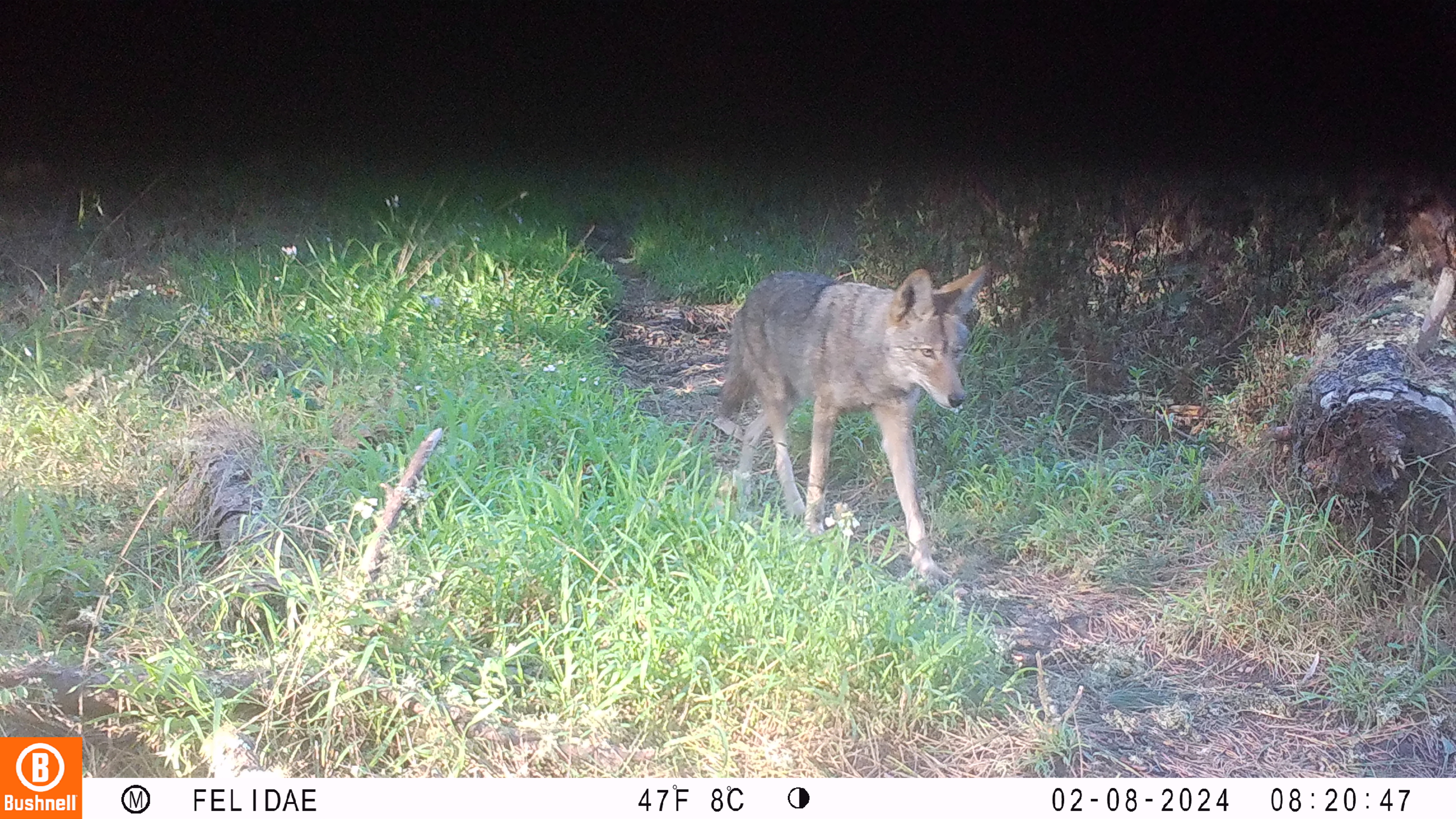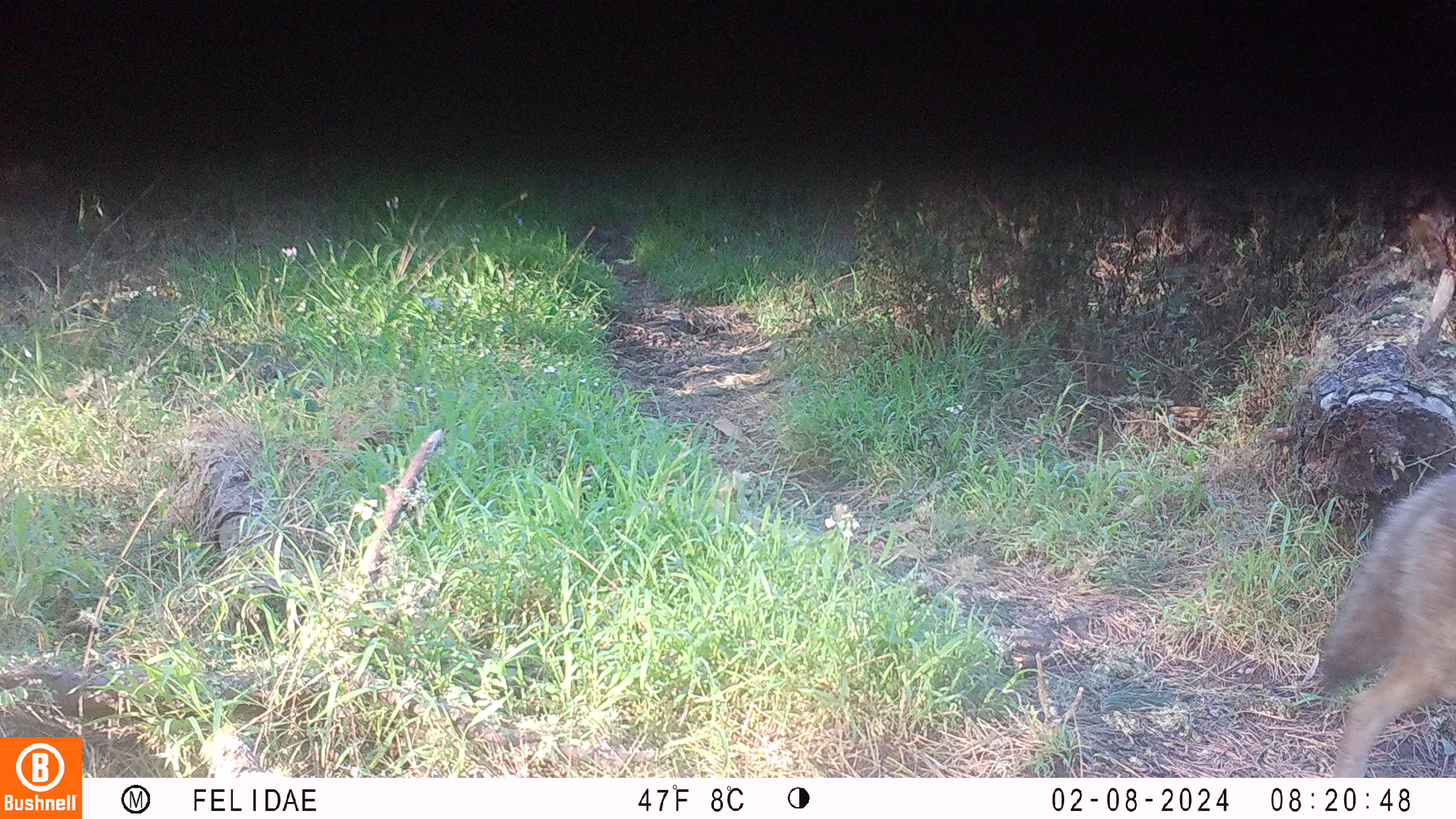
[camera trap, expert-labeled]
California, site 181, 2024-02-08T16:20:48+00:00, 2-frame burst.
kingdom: Animalia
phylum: Chordata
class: Mammalia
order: Carnivora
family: Canidae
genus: Canis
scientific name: Canis latrans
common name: coyote